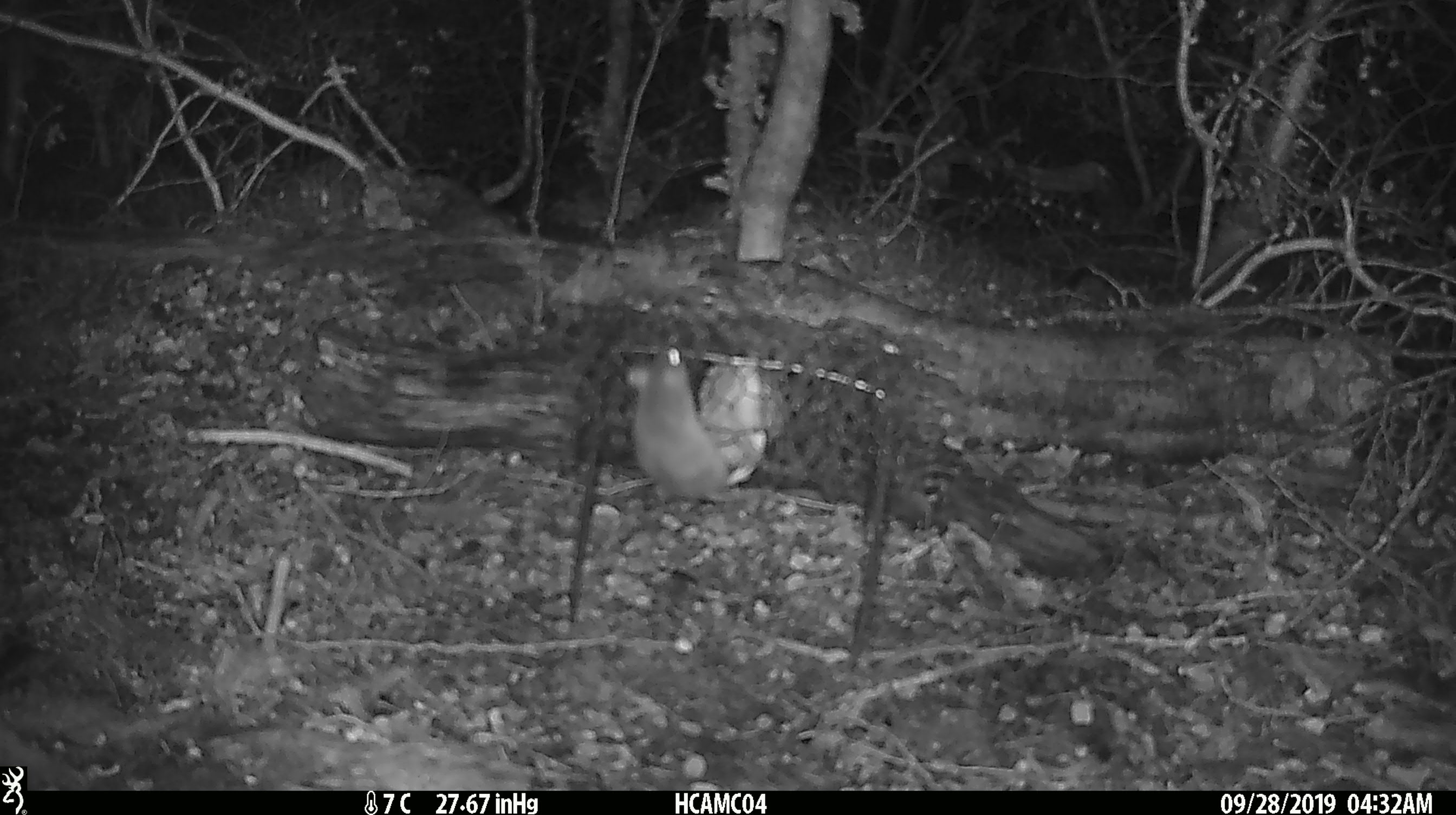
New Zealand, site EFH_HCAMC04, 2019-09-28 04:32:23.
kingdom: Animalia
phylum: Chordata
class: Mammalia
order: Rodentia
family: Muridae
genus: Mus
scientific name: Mus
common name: mouse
Mouse (Mus).